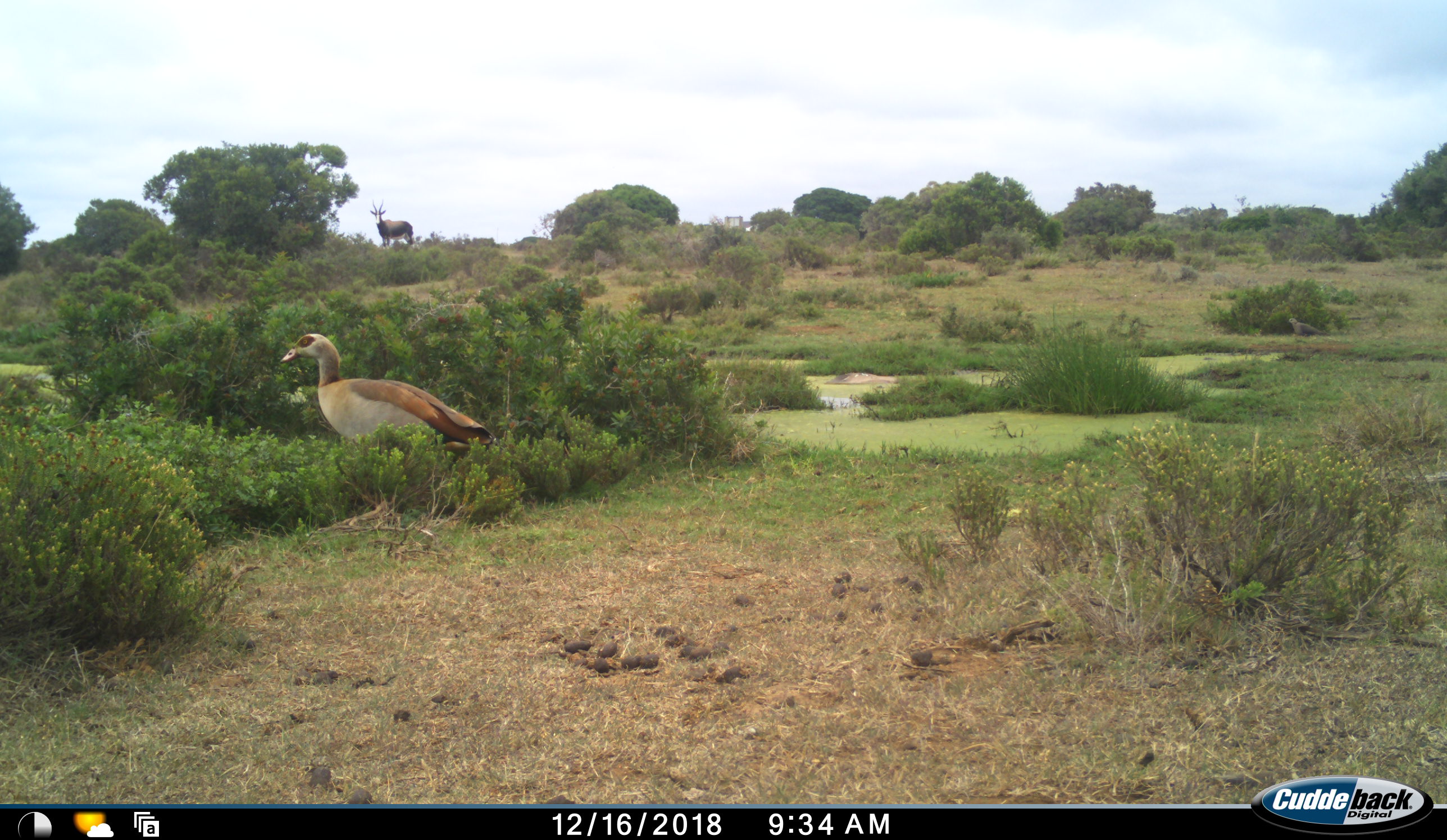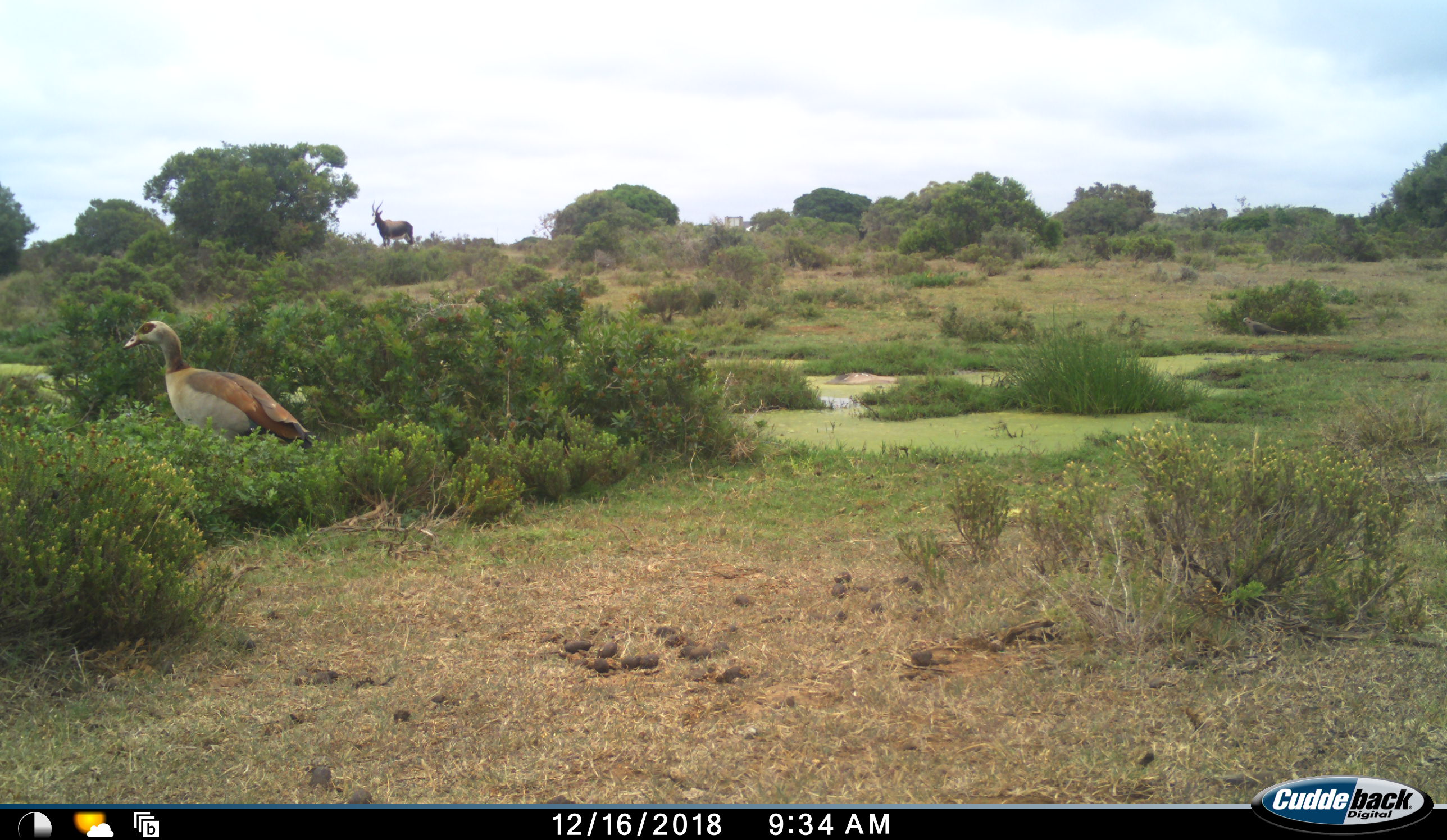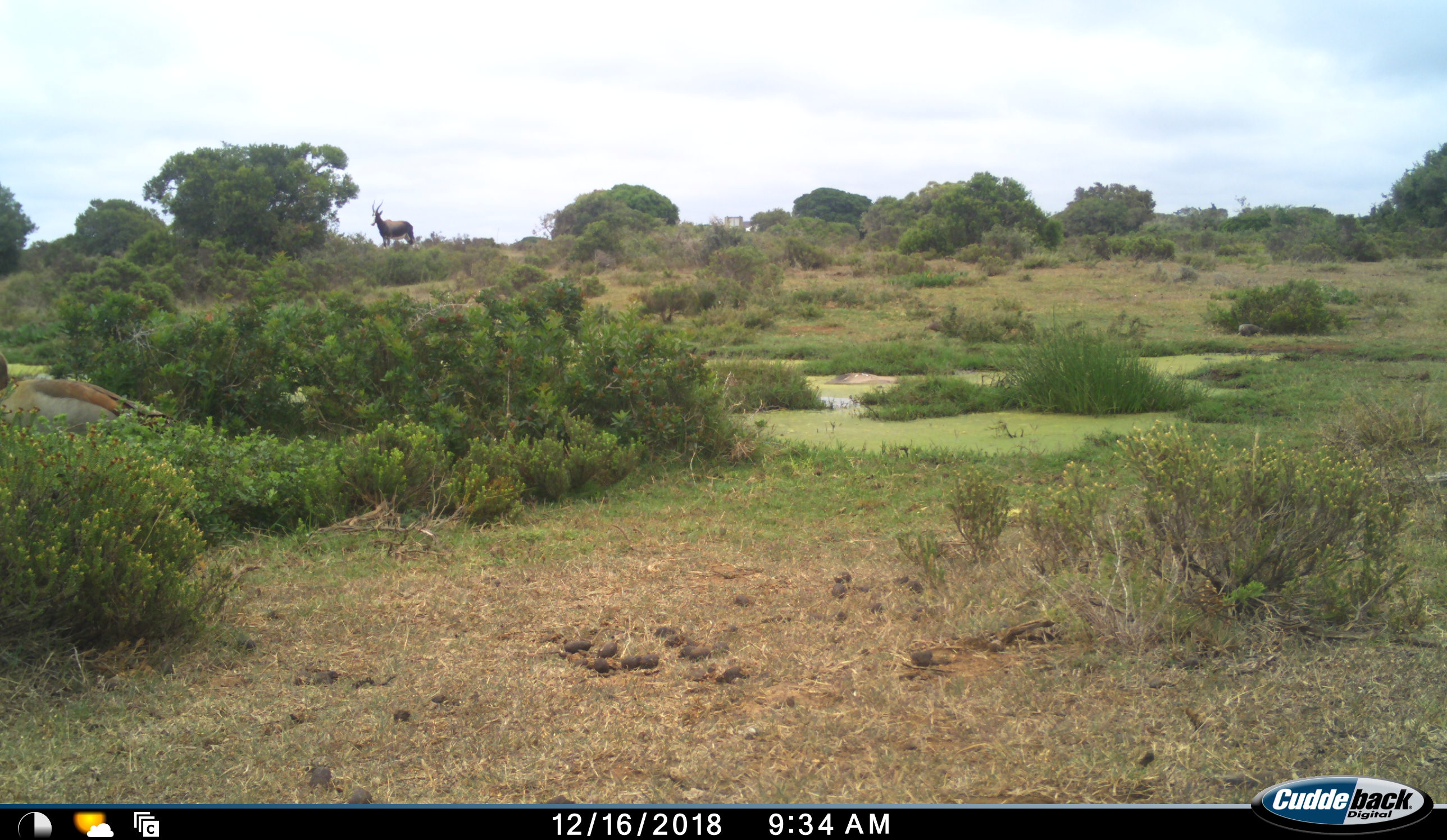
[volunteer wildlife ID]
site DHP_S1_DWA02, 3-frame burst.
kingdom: Animalia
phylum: Chordata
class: Aves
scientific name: Aves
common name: bird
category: birdother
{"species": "birdother (bird) (Aves)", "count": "2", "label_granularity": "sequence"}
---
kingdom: Animalia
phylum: Chordata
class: Mammalia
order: Artiodactyla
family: Bovidae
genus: Damaliscus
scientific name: Damaliscus pygargus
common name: bontebok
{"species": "bontebok (Damaliscus pygargus)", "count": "1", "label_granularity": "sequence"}